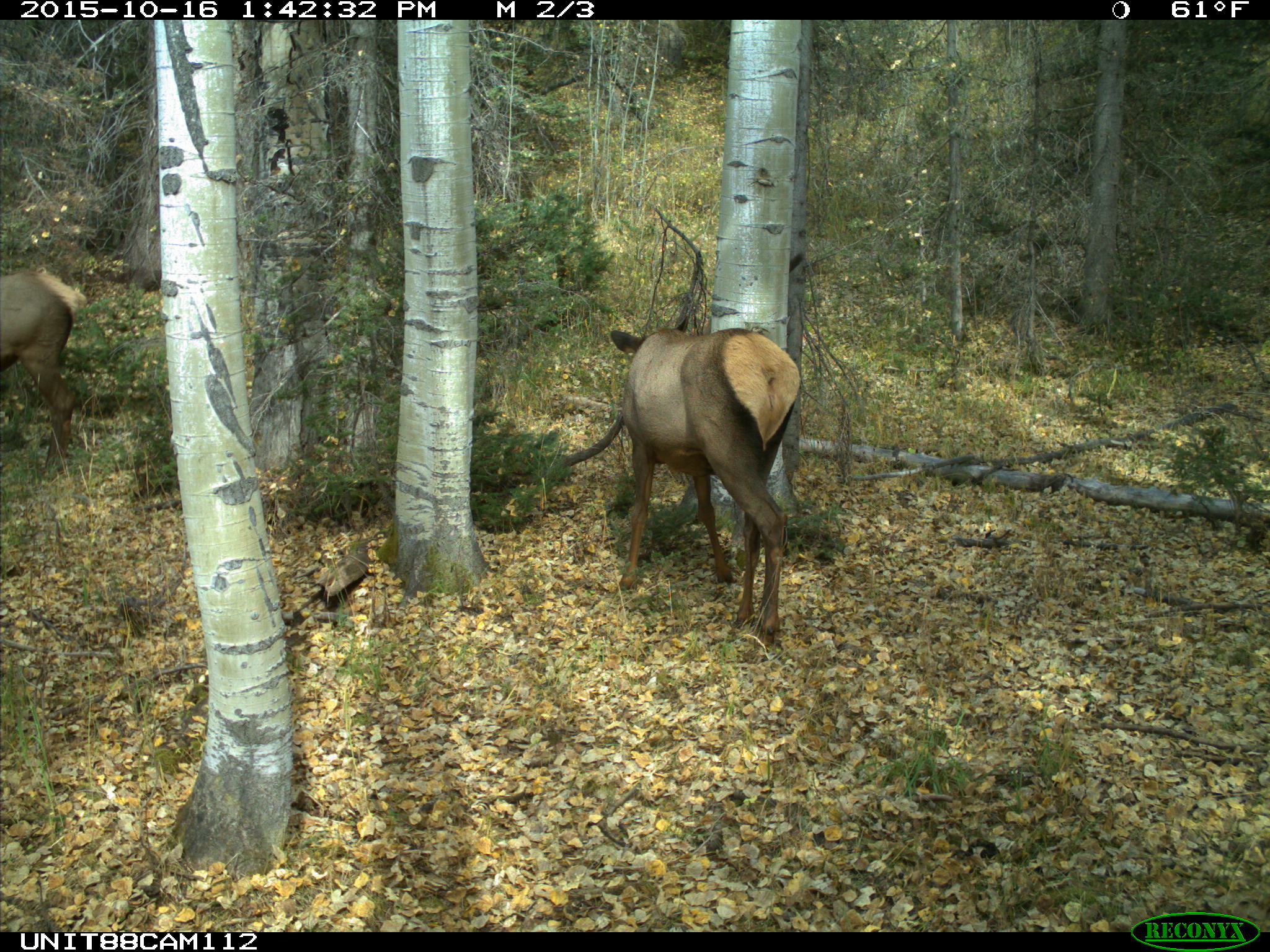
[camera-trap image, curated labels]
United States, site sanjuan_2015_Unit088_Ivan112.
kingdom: Animalia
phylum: Chordata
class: Mammalia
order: Artiodactyla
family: Cervidae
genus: Cervus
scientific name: Cervus elaphus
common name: red deer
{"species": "Cervus elaphus (red deer)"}